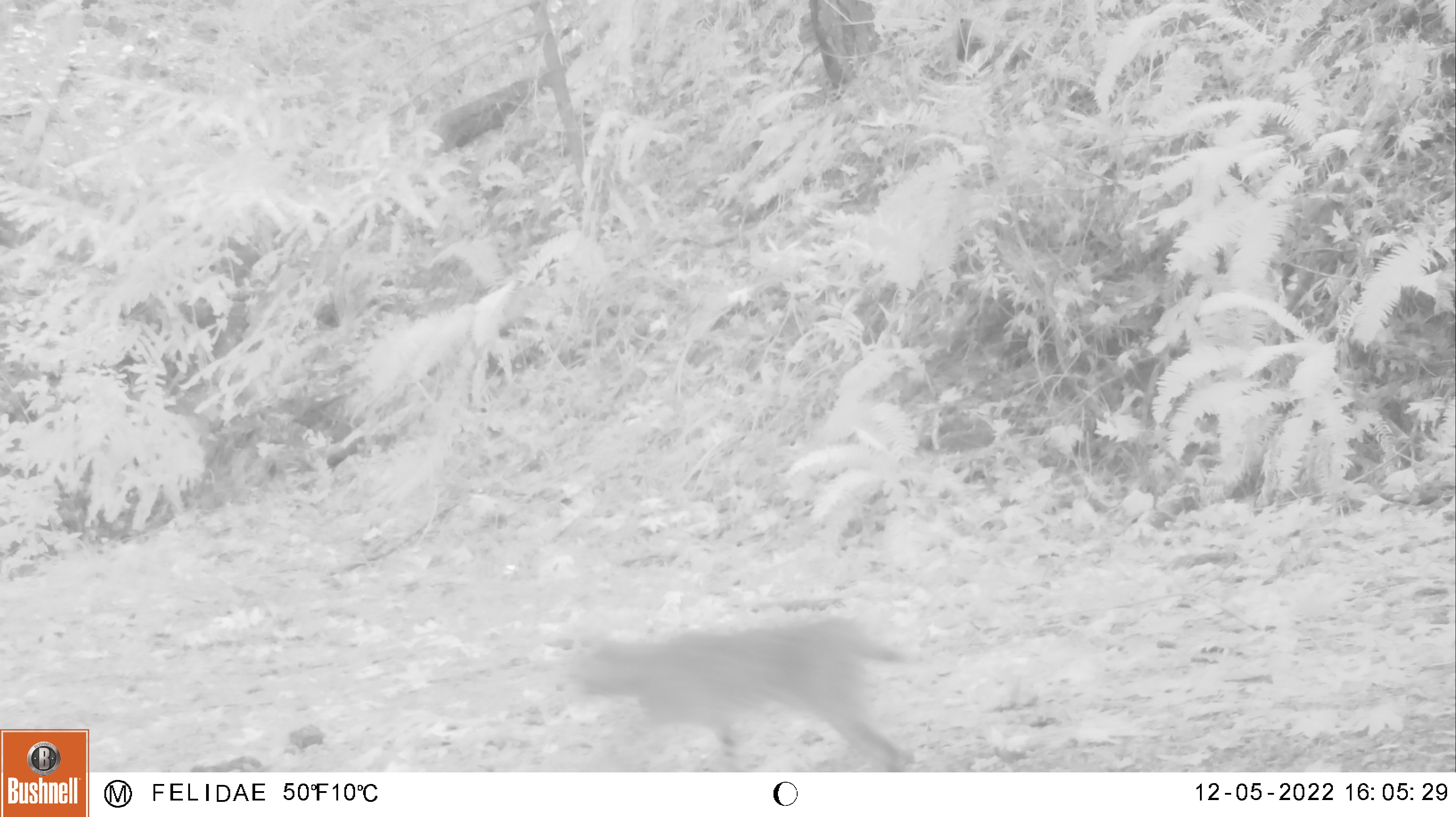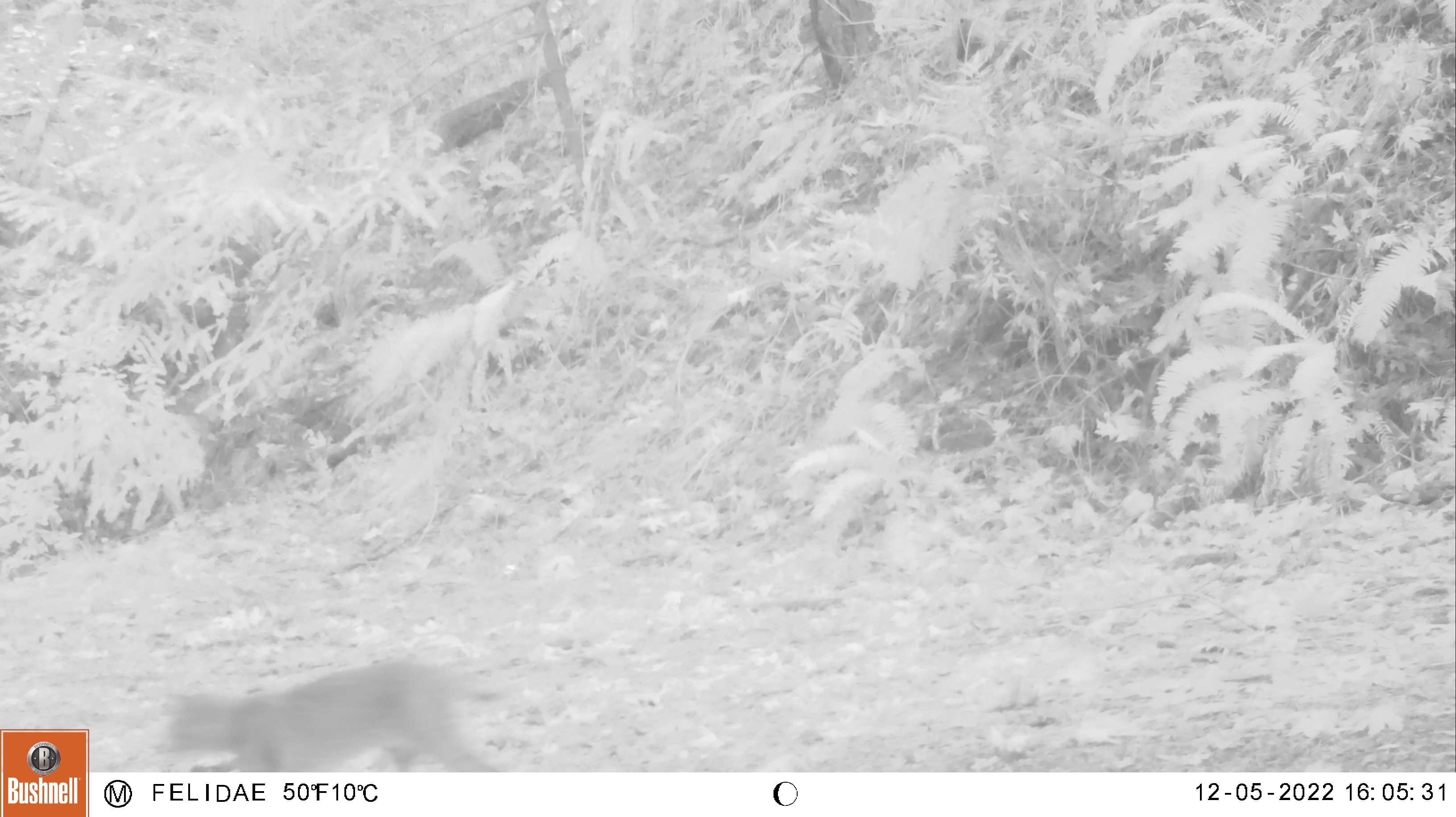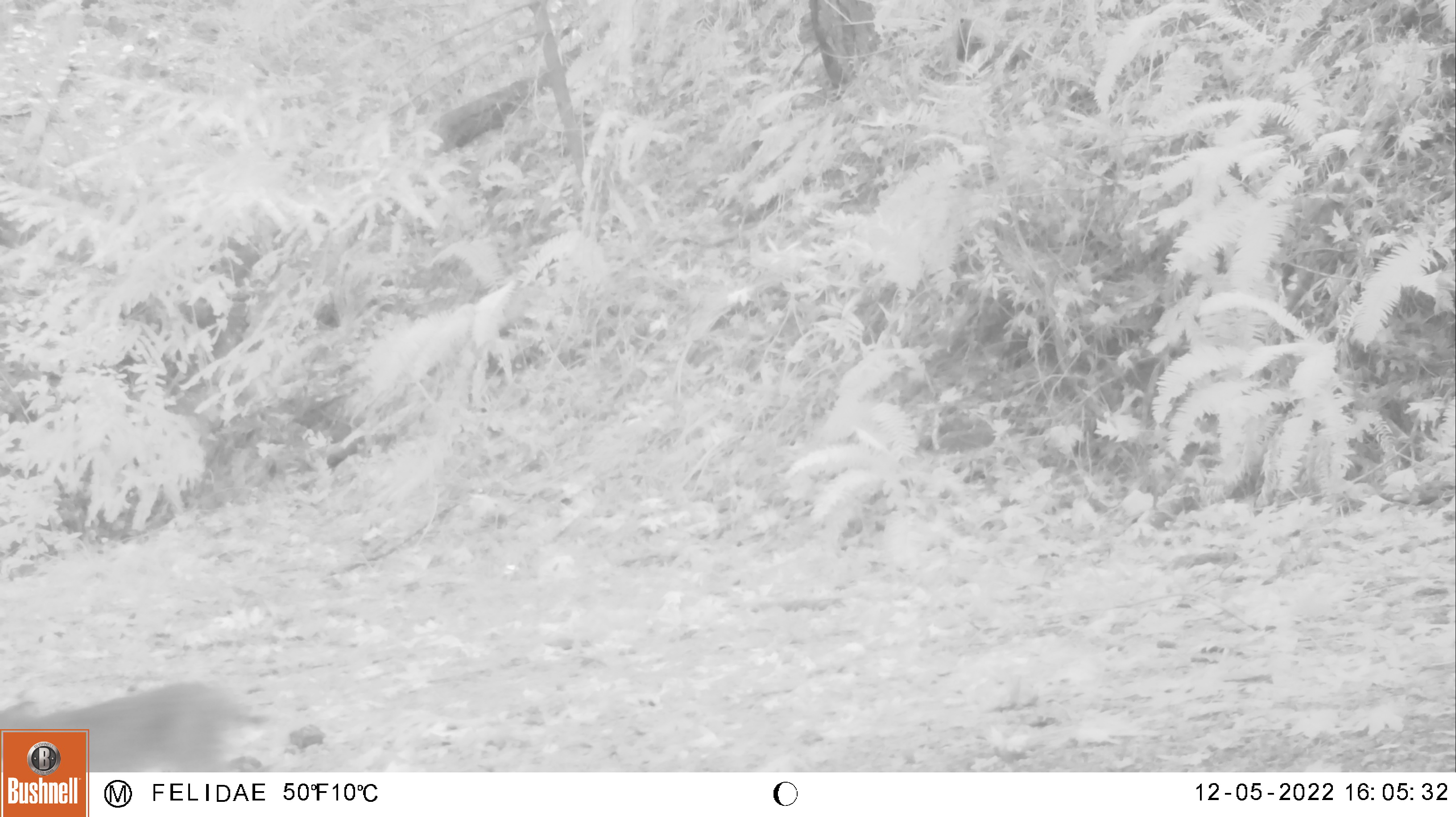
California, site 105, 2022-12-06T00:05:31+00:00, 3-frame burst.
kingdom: Animalia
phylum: Chordata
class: Mammalia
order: Carnivora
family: Felidae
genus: Lynx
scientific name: Lynx rufus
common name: bobcat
Bobcat (Lynx rufus).